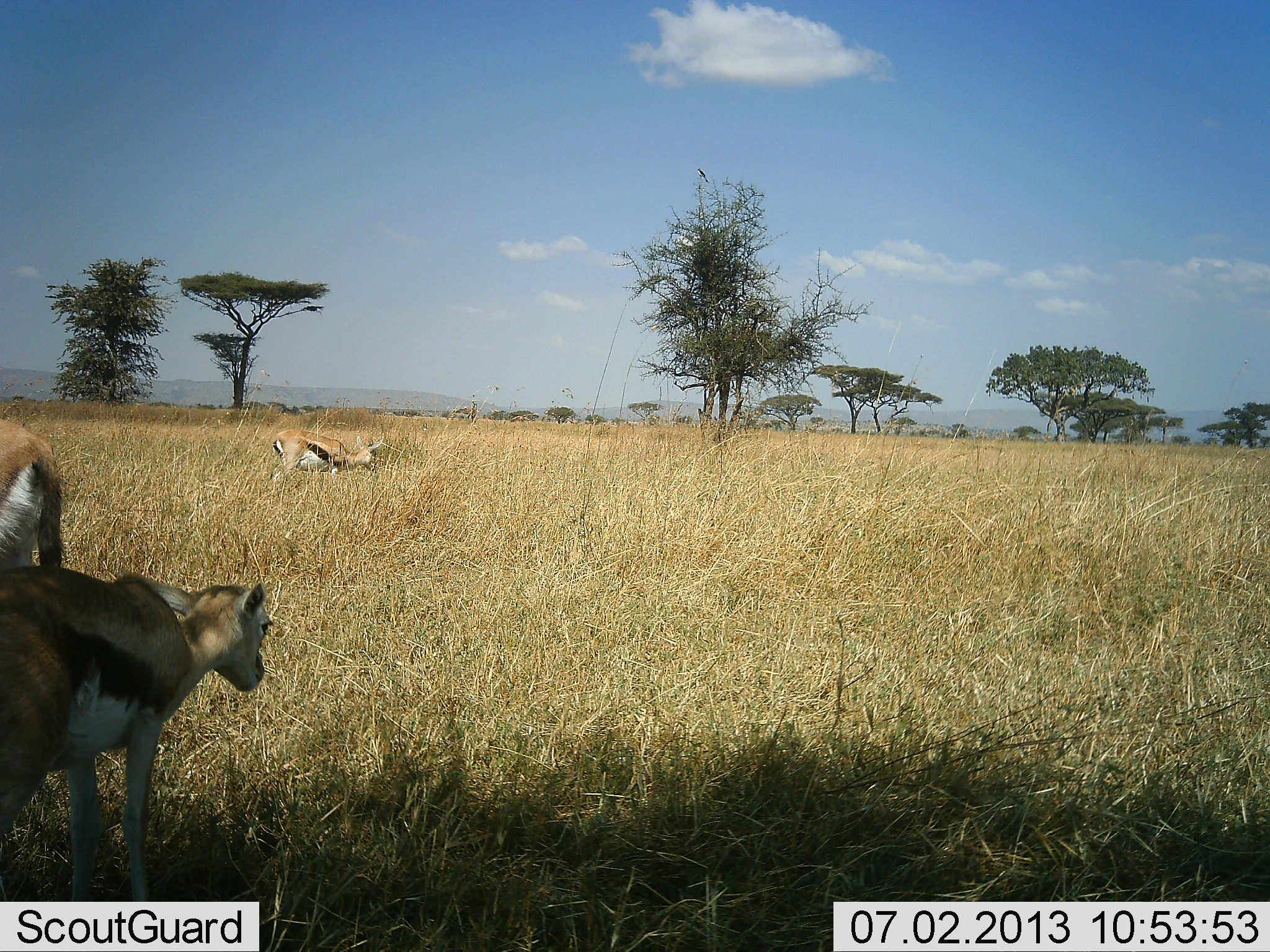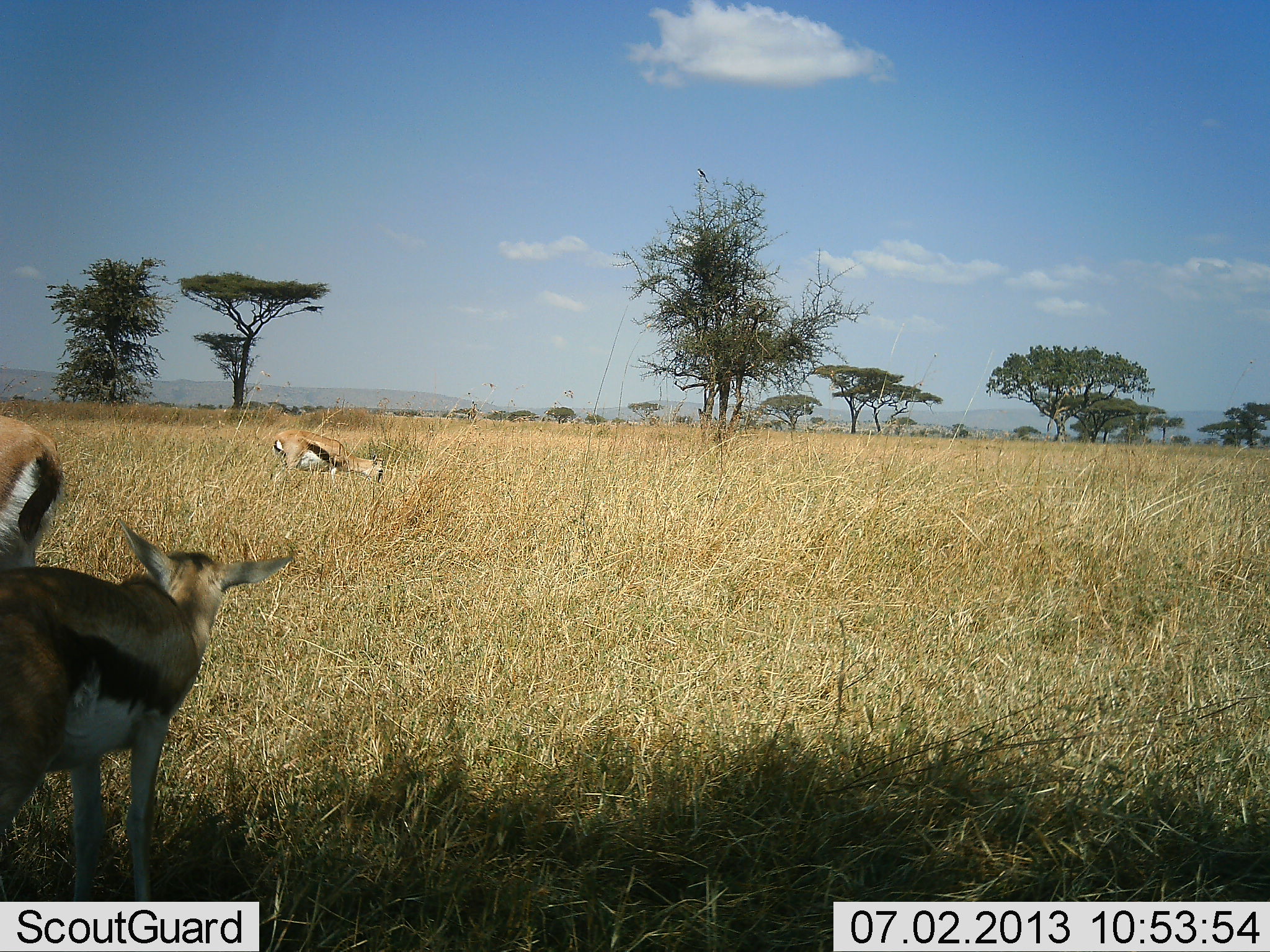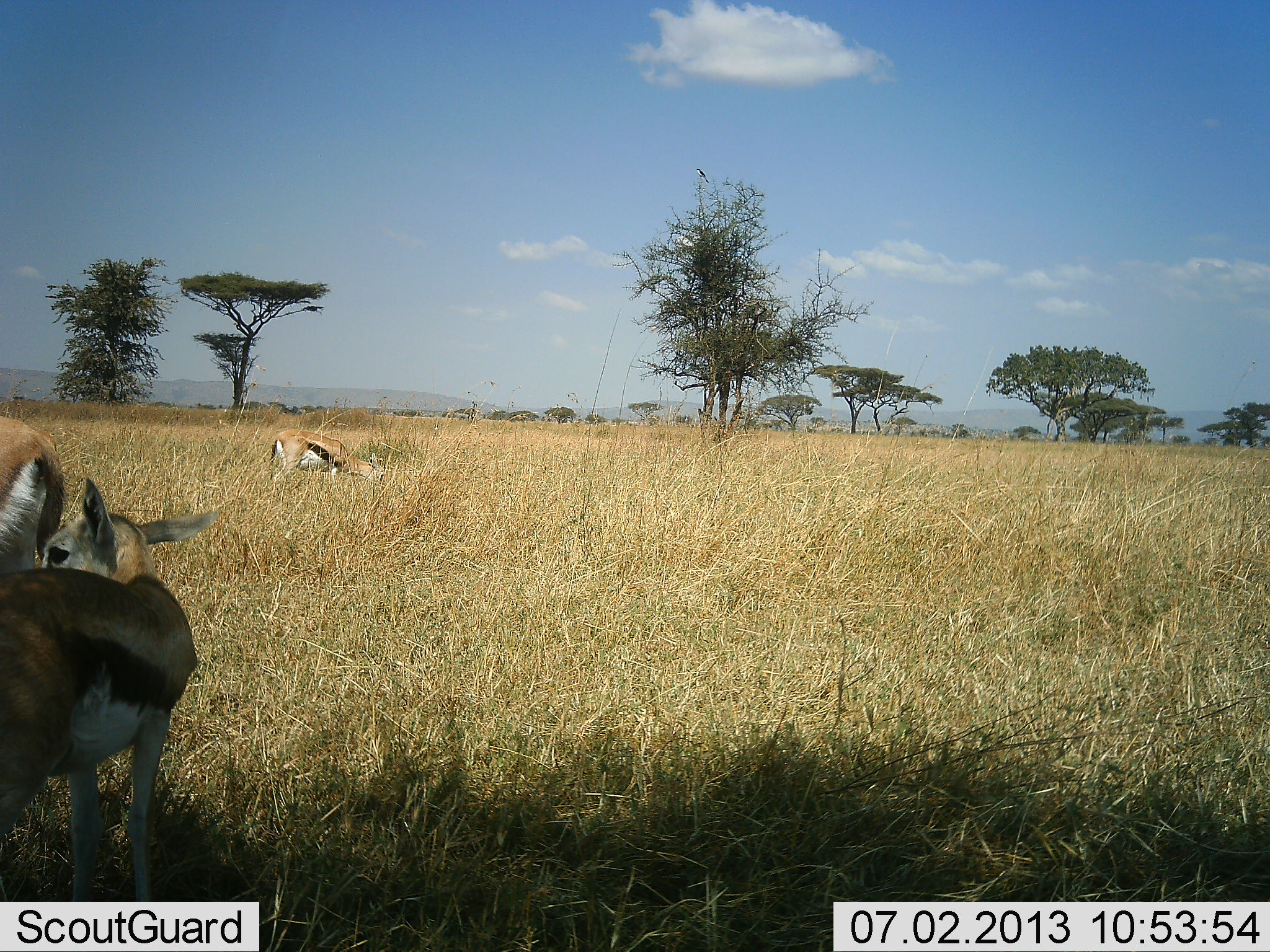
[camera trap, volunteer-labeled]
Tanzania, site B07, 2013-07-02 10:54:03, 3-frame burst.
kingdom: Animalia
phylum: Chordata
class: Mammalia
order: Artiodactyla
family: Bovidae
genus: Eudorcas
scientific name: Eudorcas thomsonii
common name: thomson's gazelle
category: gazellethomsons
Gazellethomsons (thomson's gazelle) (Eudorcas thomsonii), count 3. Behavior (volunteer vote fractions): standing 58%, resting 4%, moving 4%, interacting 4%. Young present (vote fraction): 12%. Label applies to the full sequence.